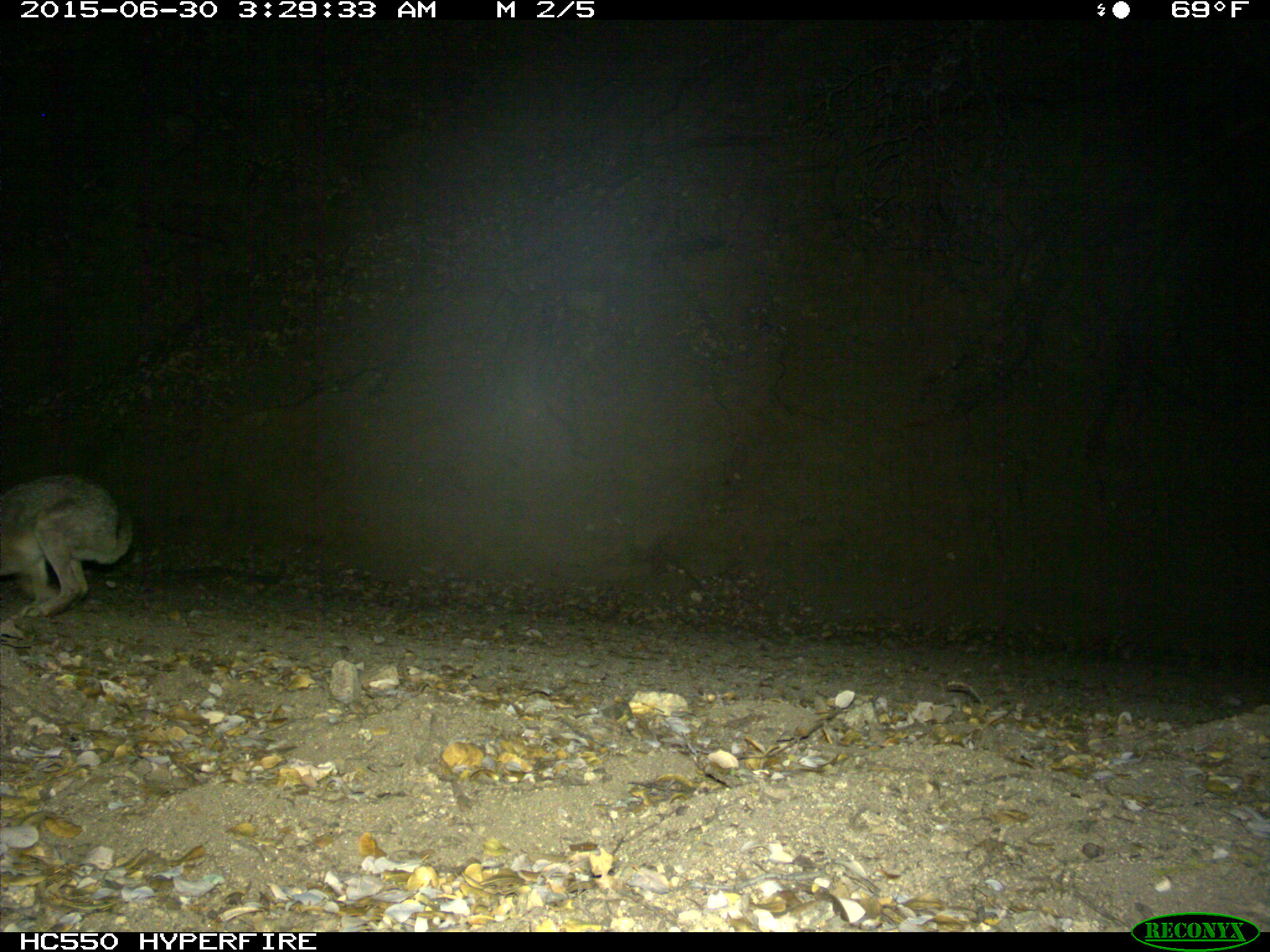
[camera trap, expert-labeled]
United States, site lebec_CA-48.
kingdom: Animalia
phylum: Chordata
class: Mammalia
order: Lagomorpha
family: Leporidae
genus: Lepus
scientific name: Lepus californicus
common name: black-tailed jackrabbit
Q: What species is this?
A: Lepus californicus (black-tailed jackrabbit).